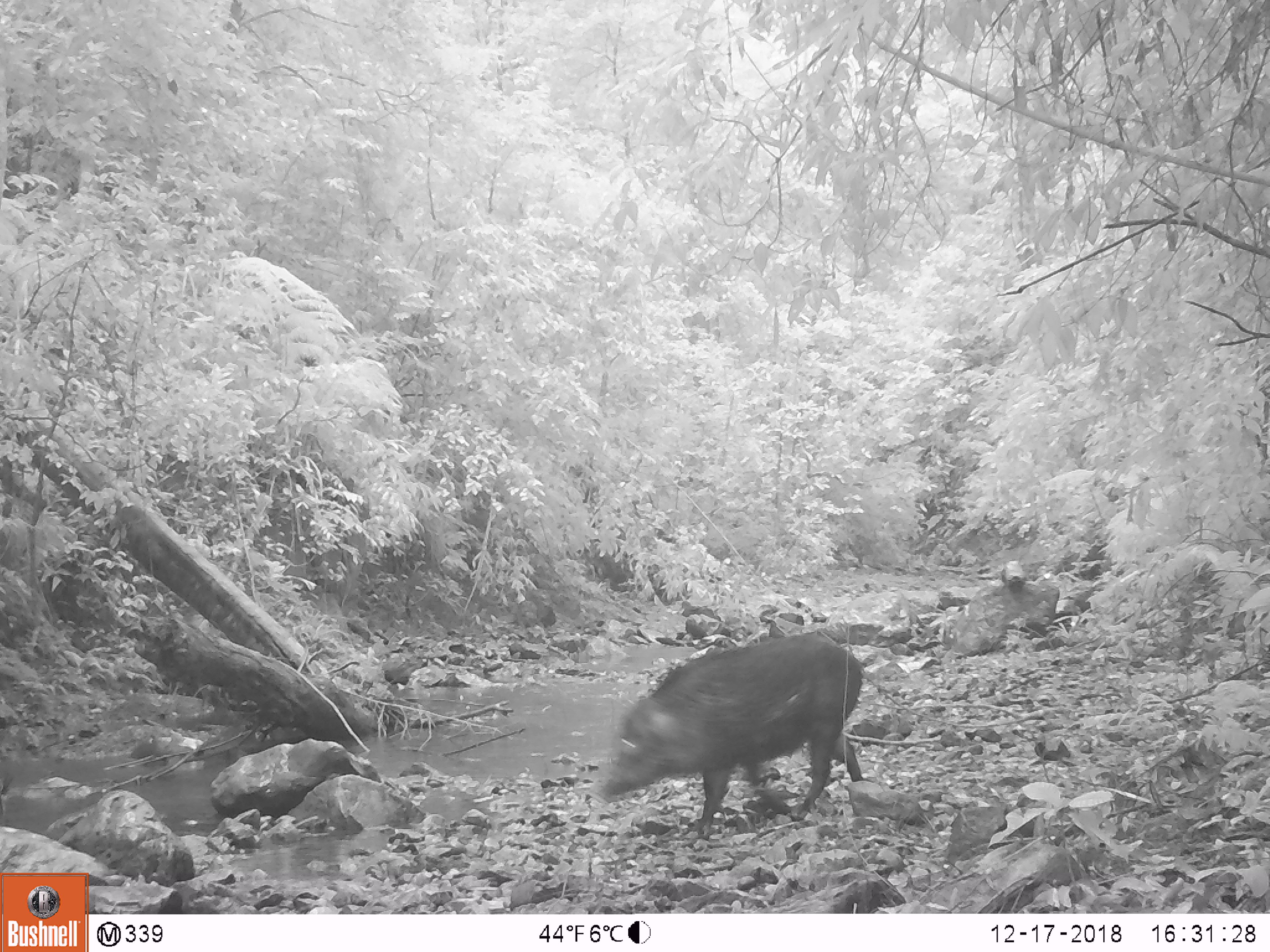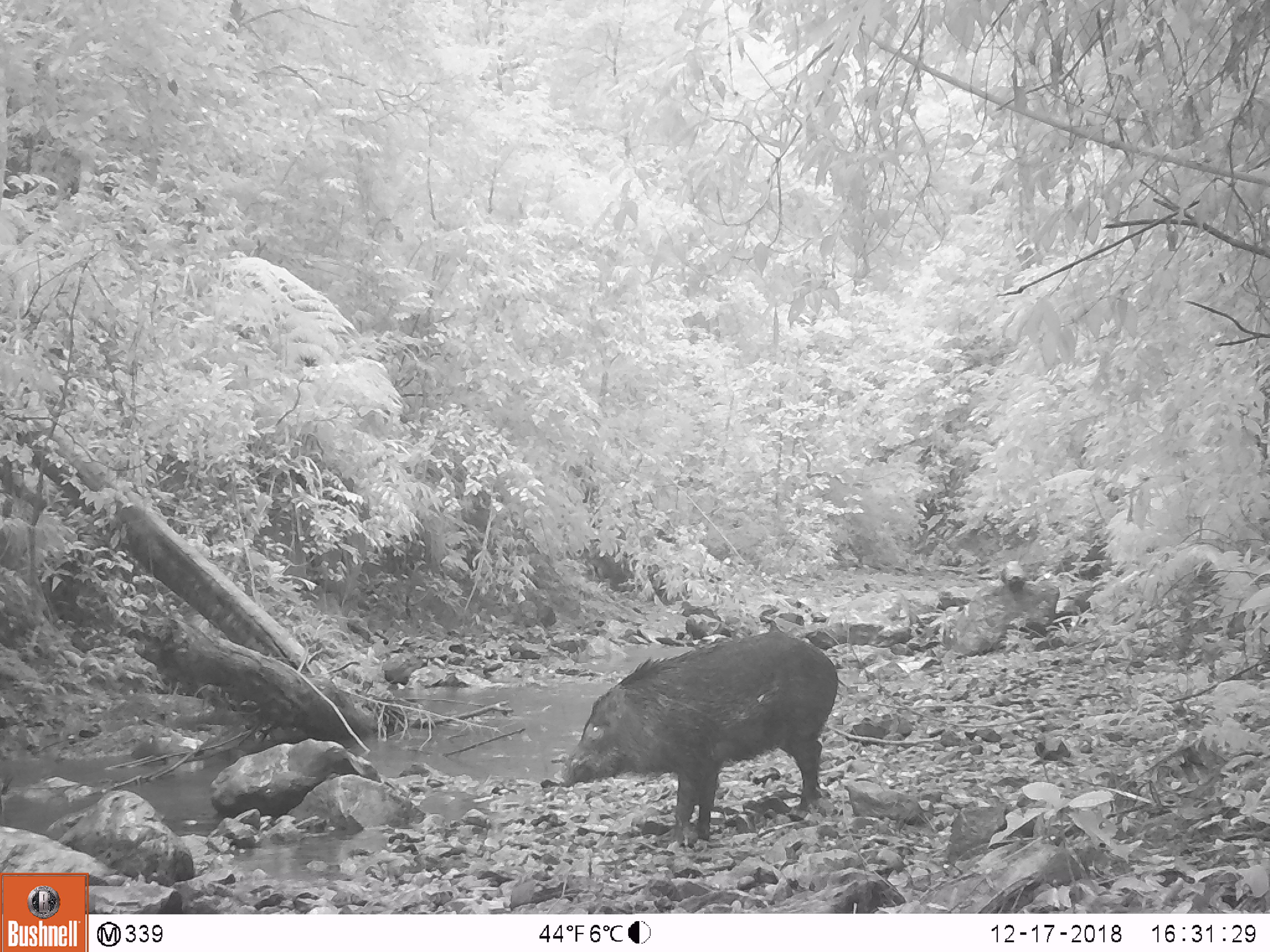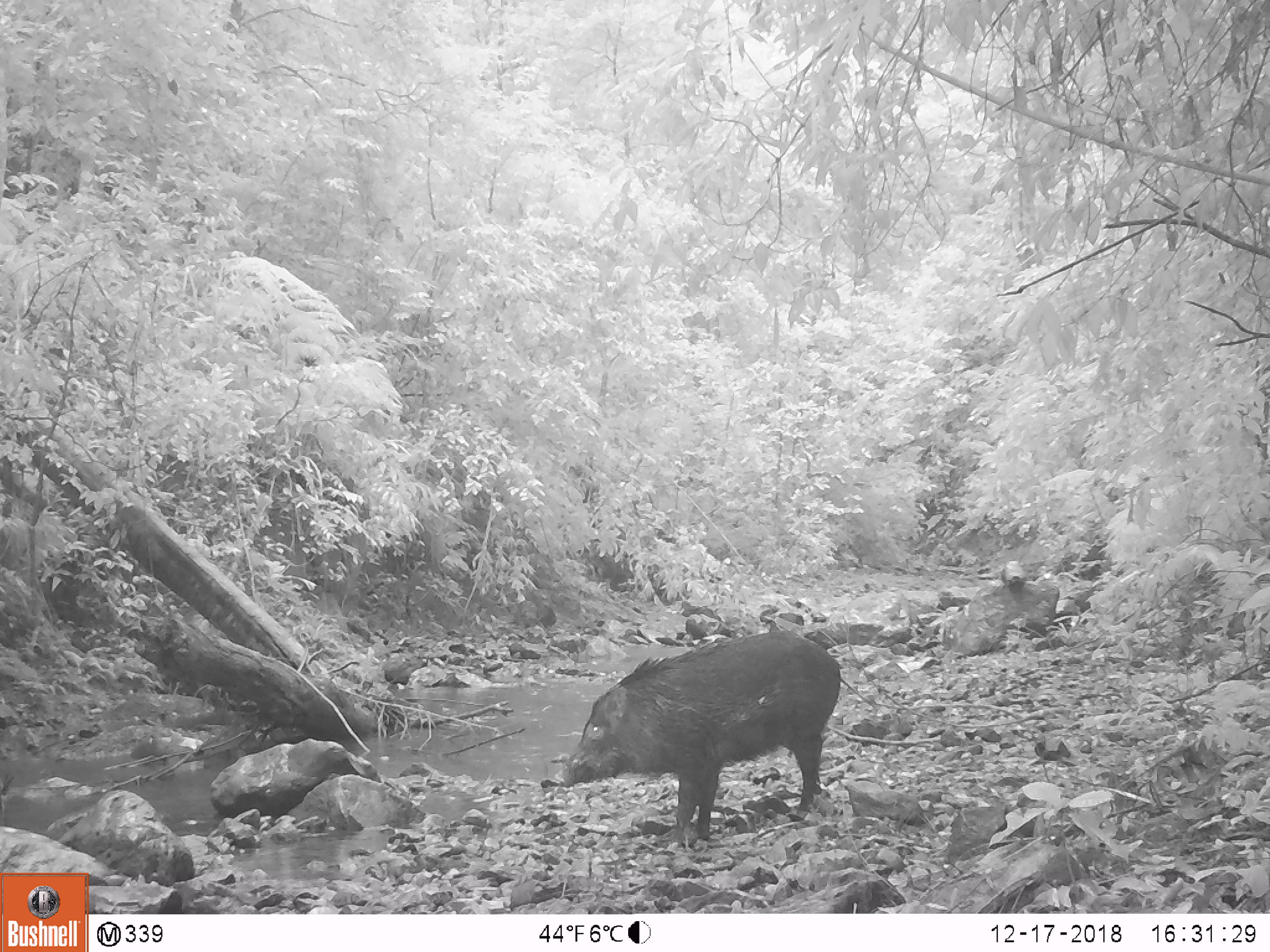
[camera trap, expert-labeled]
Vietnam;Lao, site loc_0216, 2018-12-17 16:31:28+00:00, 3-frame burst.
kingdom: Animalia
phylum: Chordata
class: Mammalia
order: Artiodactyla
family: Suidae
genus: Sus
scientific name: Sus scrofa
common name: eurasian wild pig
Eurasian wild pig (Sus scrofa). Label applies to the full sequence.